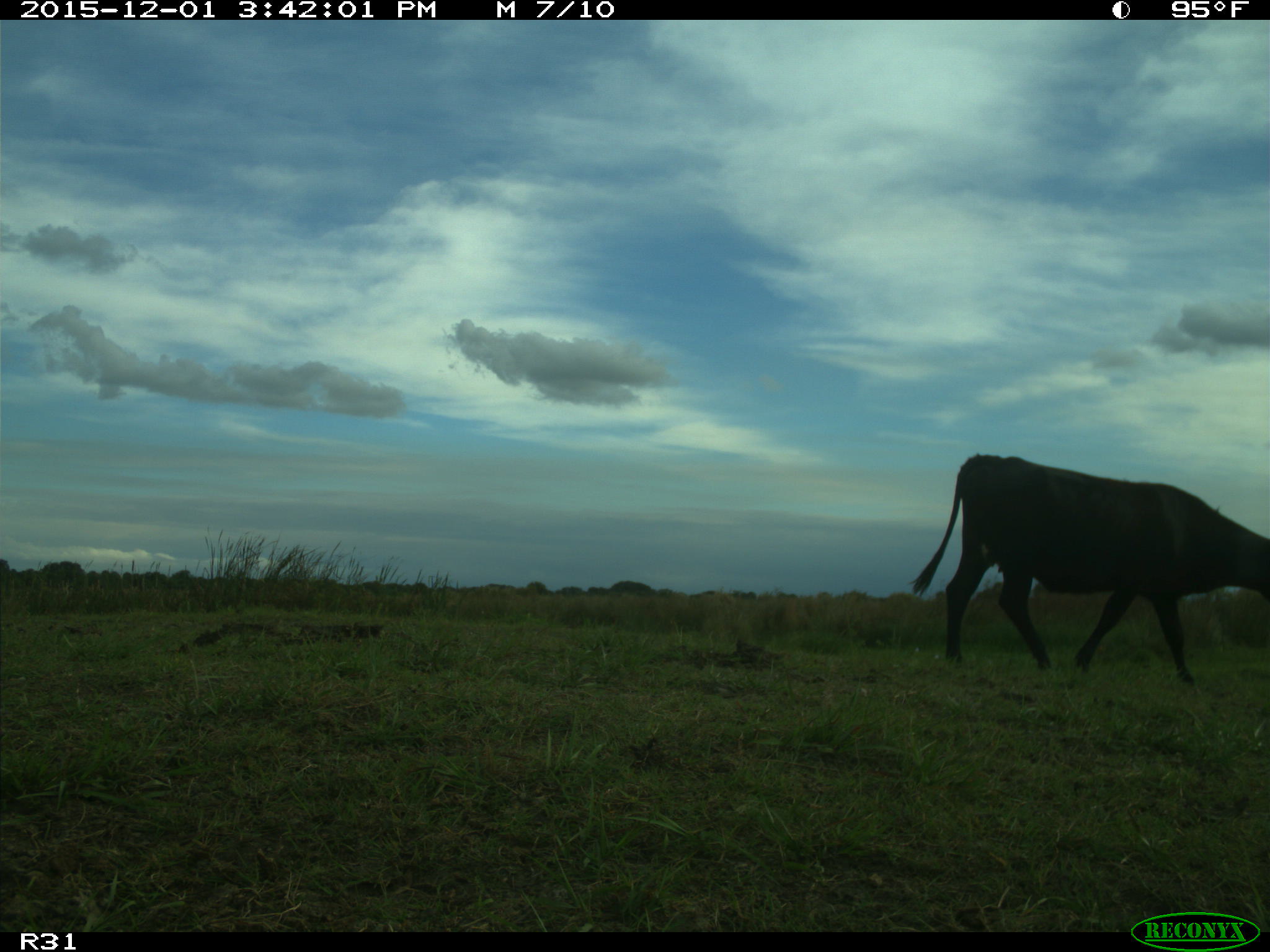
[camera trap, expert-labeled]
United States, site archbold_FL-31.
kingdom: Animalia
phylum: Chordata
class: Mammalia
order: Artiodactyla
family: Bovidae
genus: Bos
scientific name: Bos taurus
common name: domestic cow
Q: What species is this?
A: Bos taurus (domestic cow).